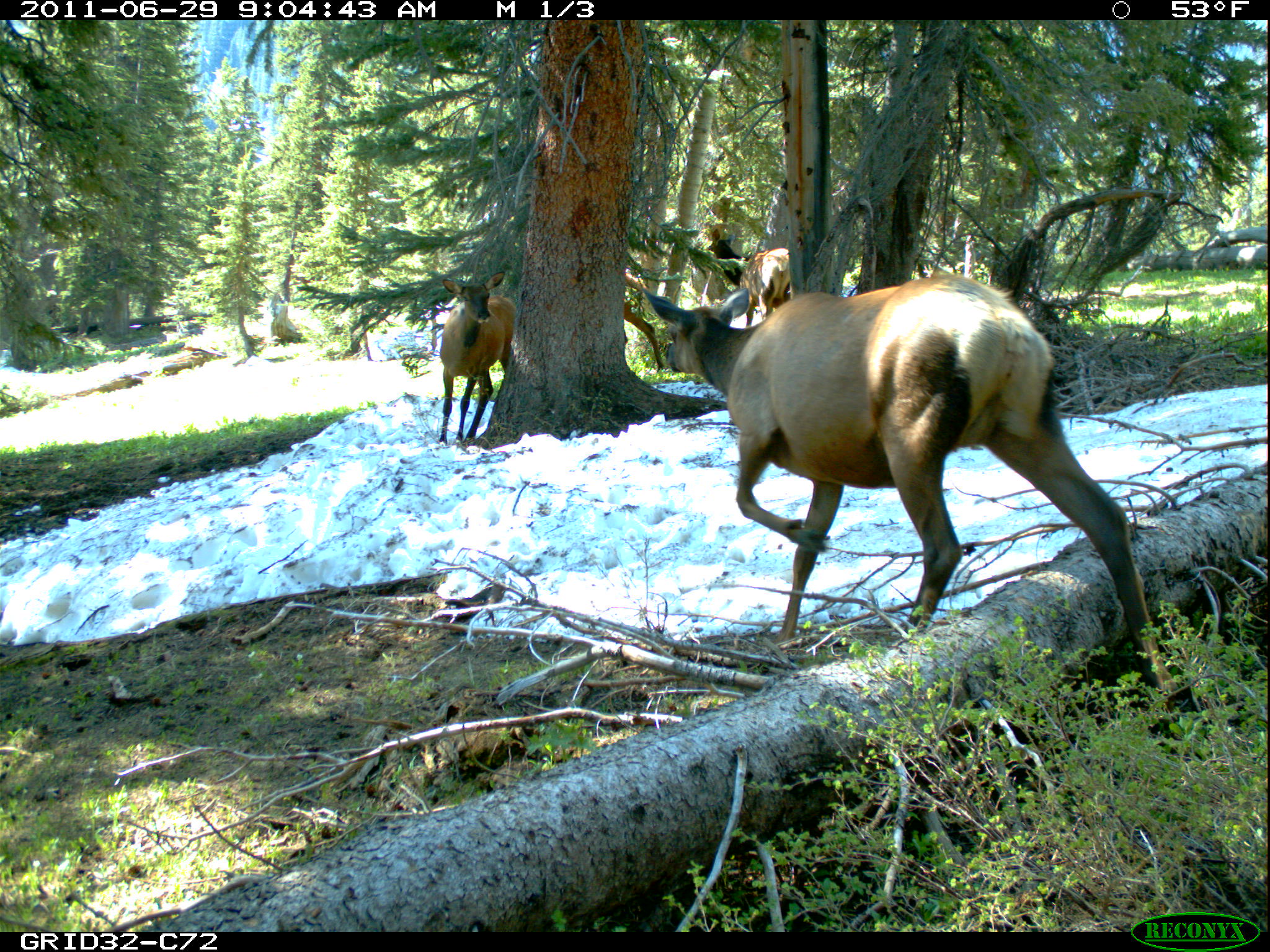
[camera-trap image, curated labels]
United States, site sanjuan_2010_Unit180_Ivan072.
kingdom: Animalia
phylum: Chordata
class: Mammalia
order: Artiodactyla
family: Cervidae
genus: Cervus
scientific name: Cervus elaphus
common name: red deer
Cervus elaphus (red deer).